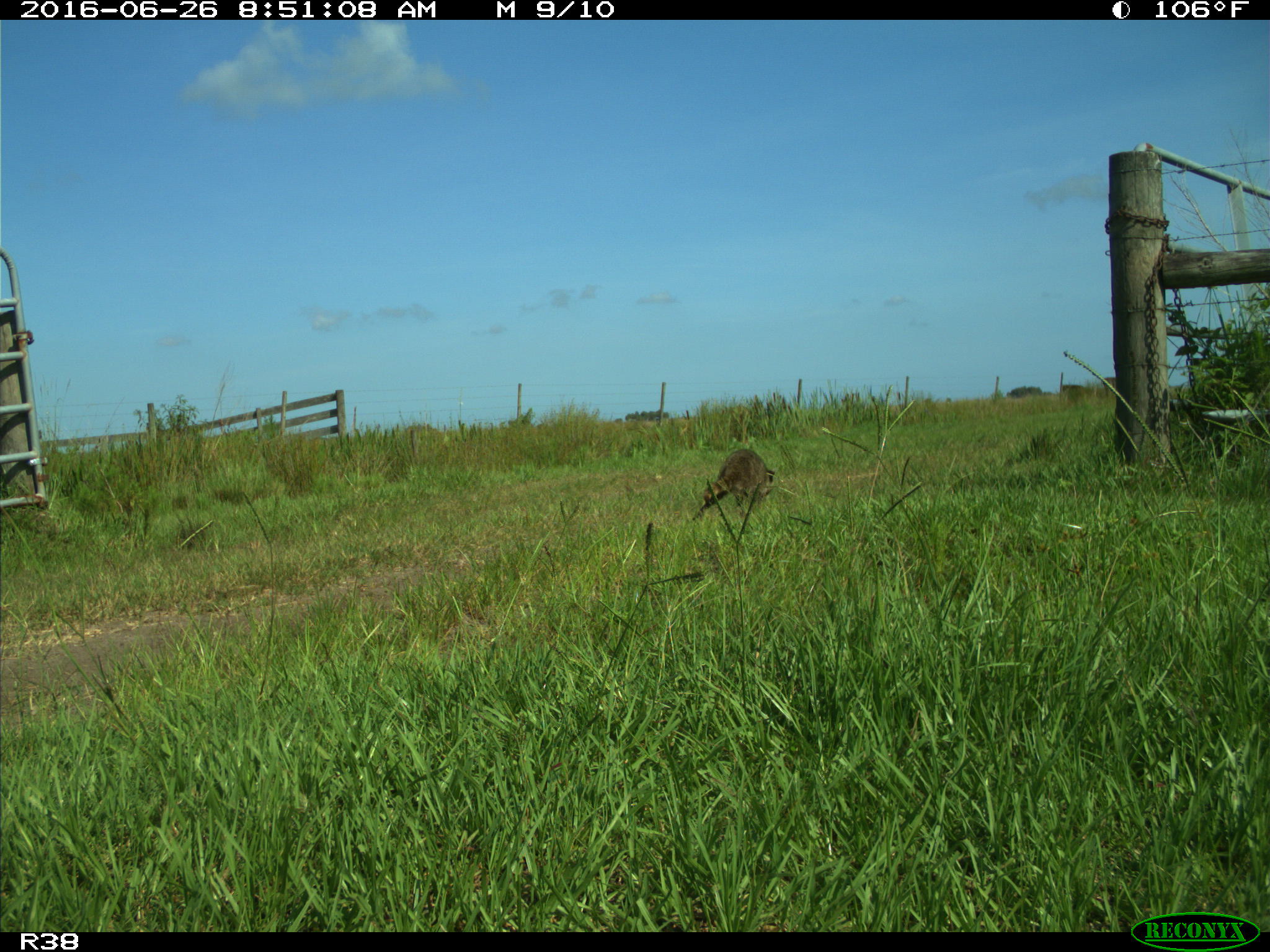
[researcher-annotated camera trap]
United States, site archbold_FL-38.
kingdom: Animalia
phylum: Chordata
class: Mammalia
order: Carnivora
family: Procyonidae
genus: Procyon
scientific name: Procyon lotor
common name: common raccoon